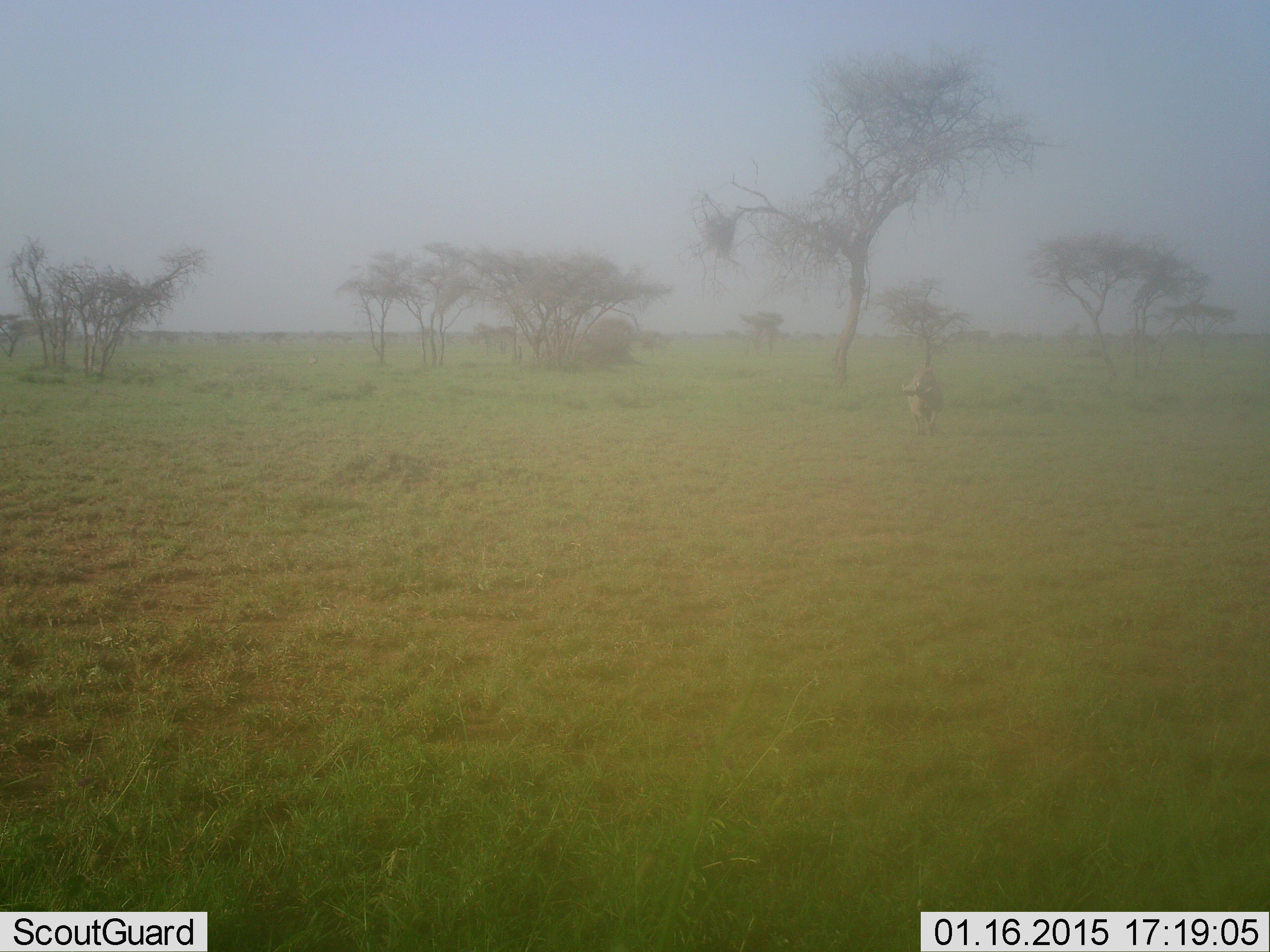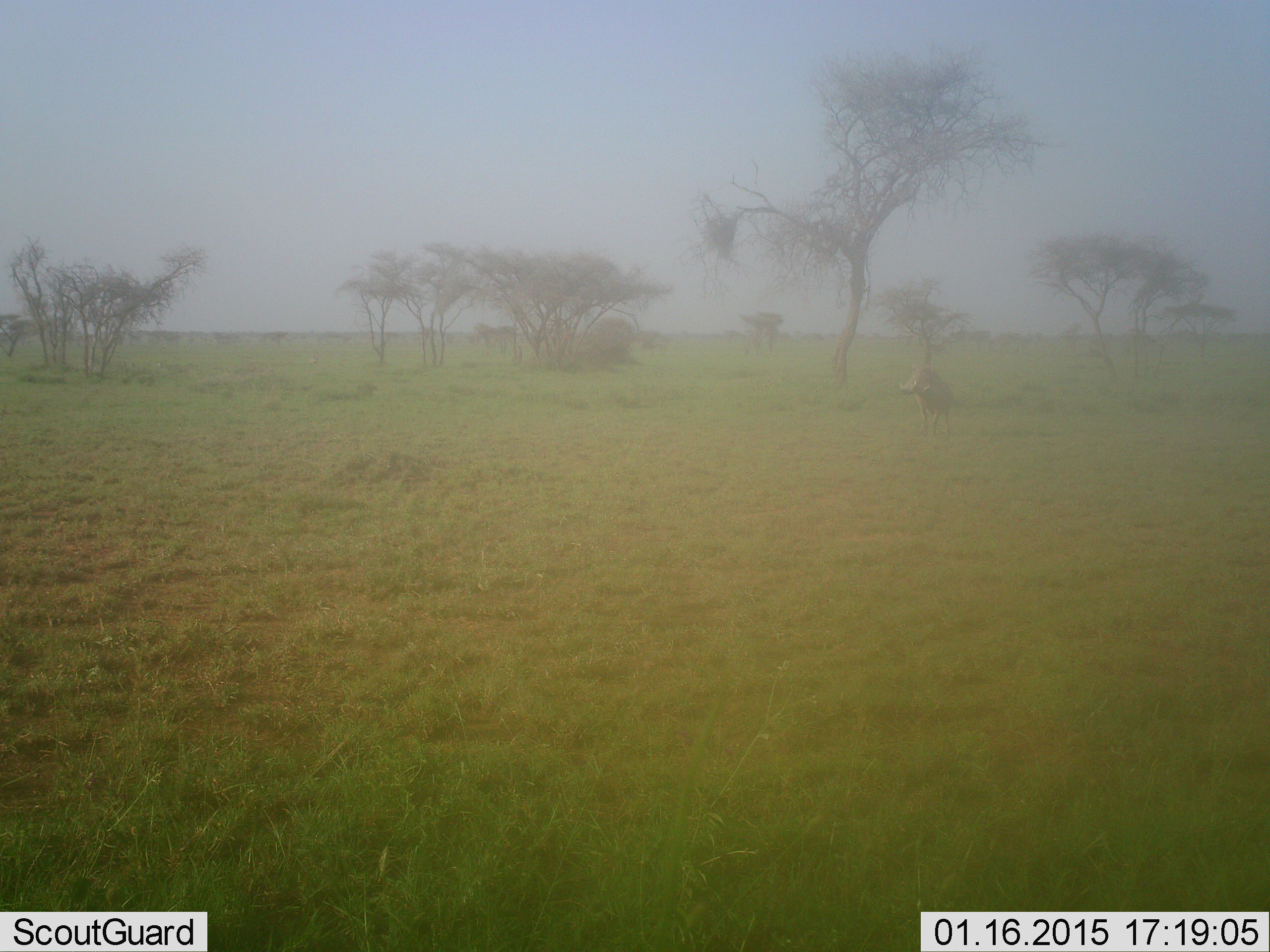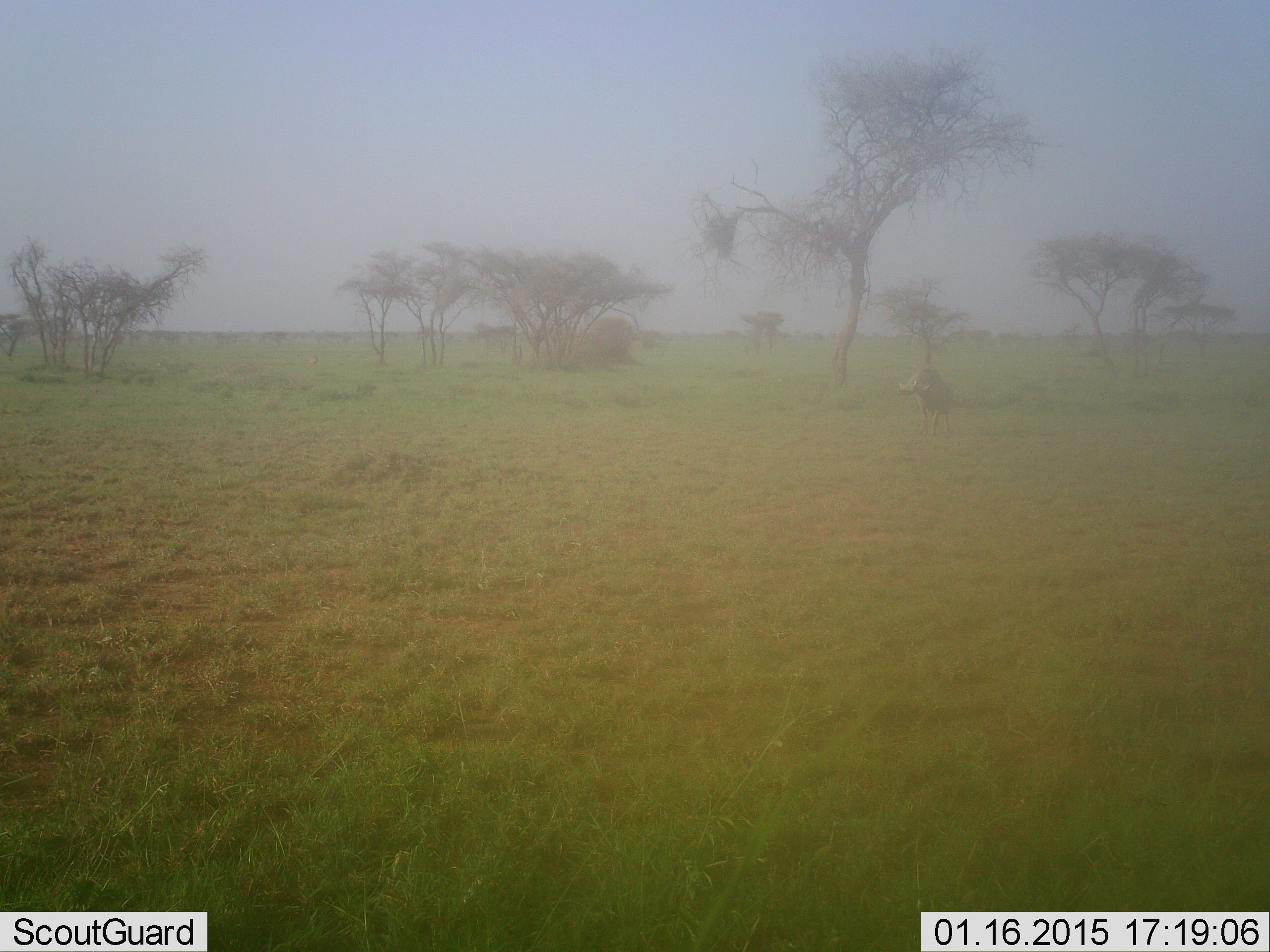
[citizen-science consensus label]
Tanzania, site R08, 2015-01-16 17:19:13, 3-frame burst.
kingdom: Animalia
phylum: Chordata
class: Mammalia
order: Artiodactyla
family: Suidae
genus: Phacochoerus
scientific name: Phacochoerus africanus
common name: warthog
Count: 1.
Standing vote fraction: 71%.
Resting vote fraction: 0%.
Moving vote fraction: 29%.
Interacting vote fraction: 0%.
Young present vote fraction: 0%.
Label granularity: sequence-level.